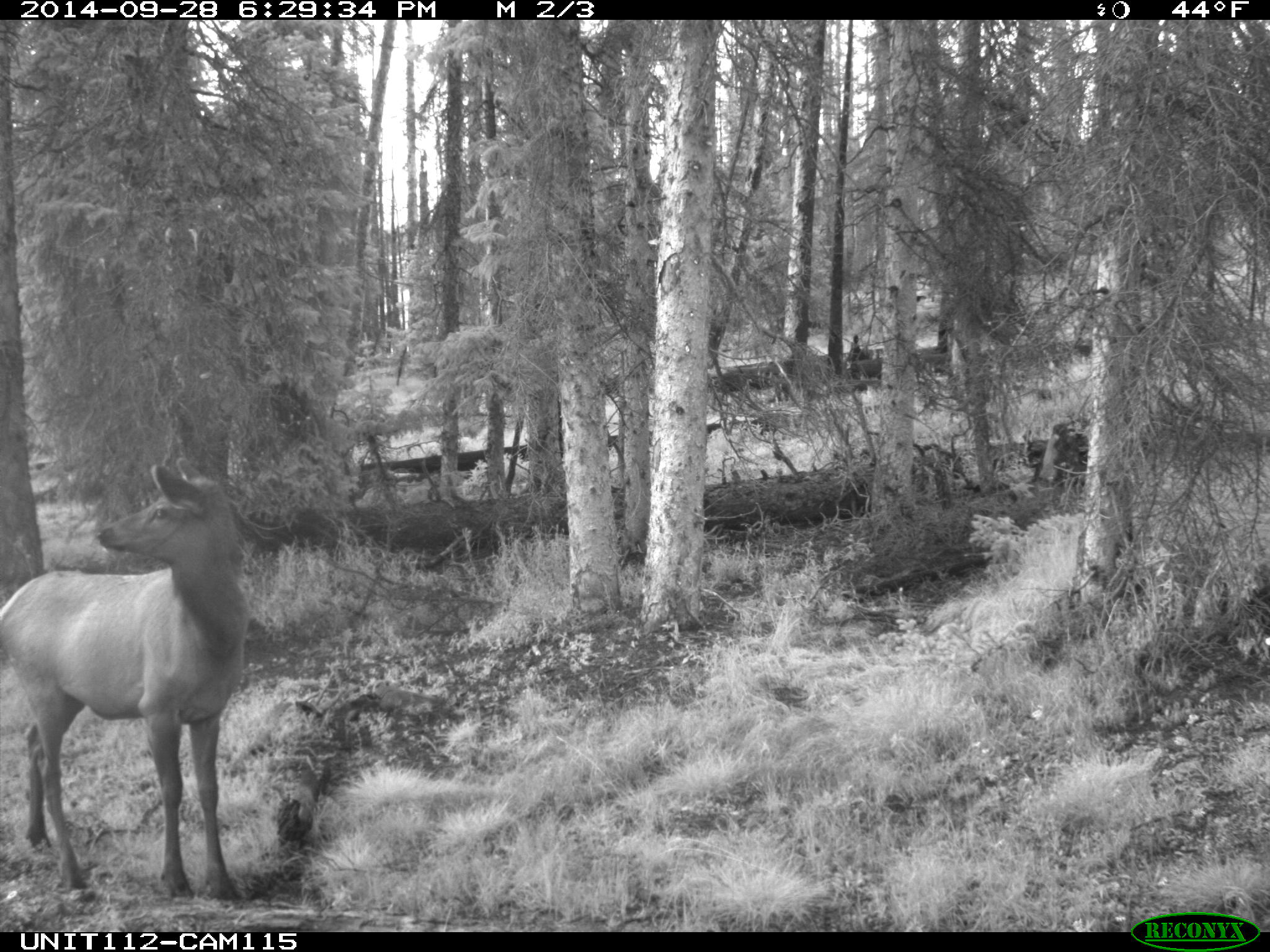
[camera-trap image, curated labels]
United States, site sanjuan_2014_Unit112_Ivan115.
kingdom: Animalia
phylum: Chordata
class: Mammalia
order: Artiodactyla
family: Cervidae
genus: Cervus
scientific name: Cervus elaphus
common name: red deer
Cervus elaphus (red deer).